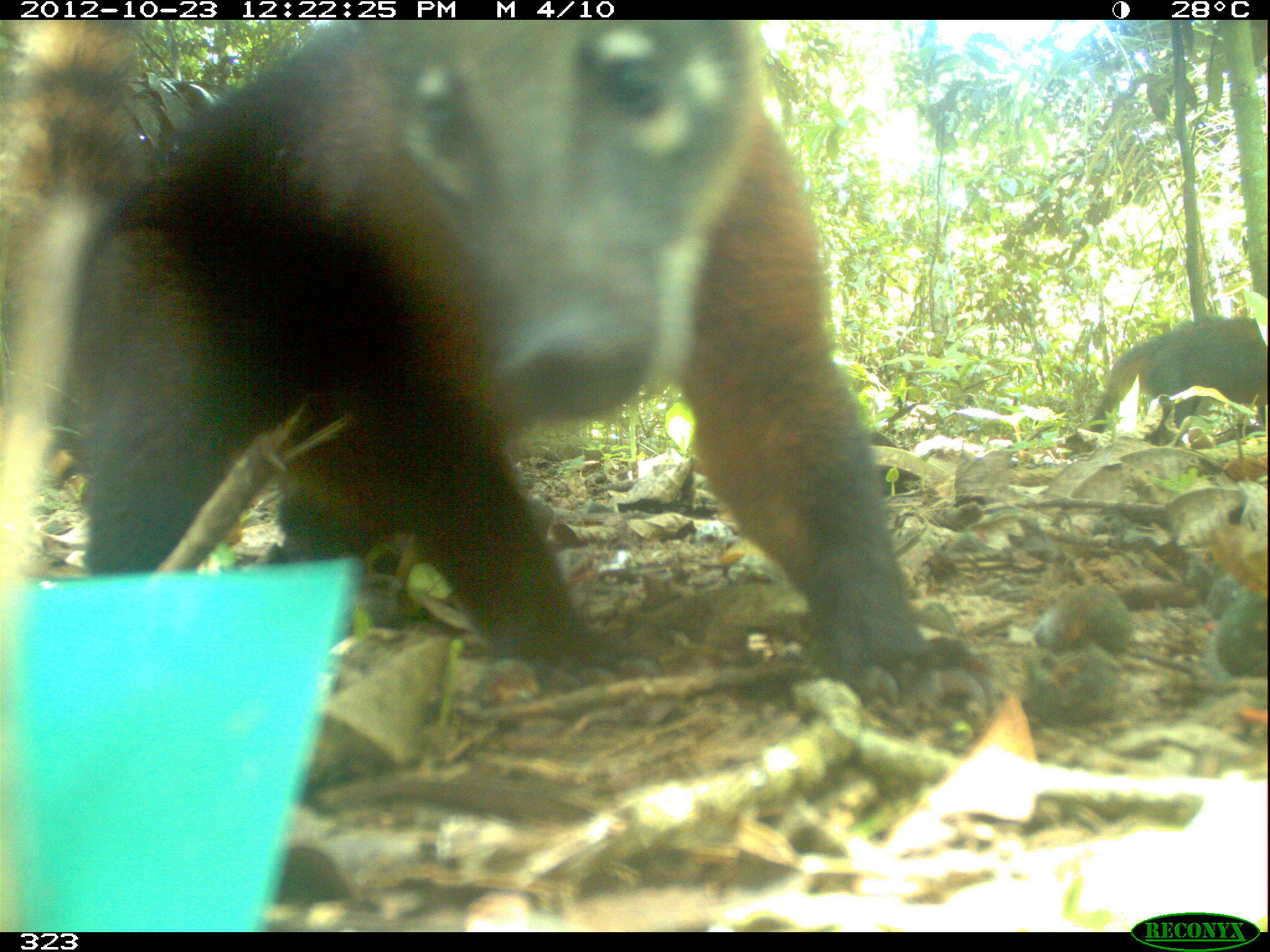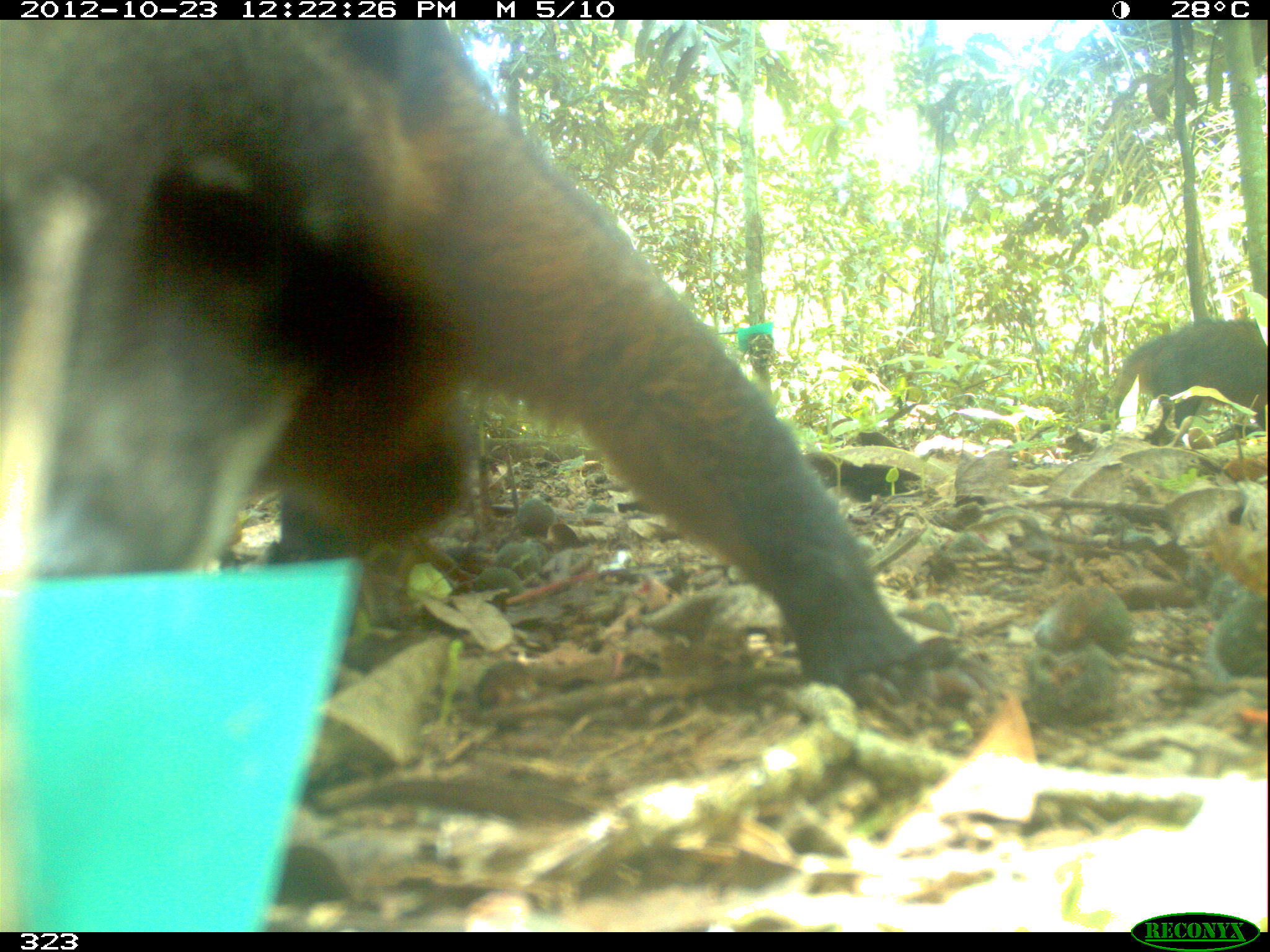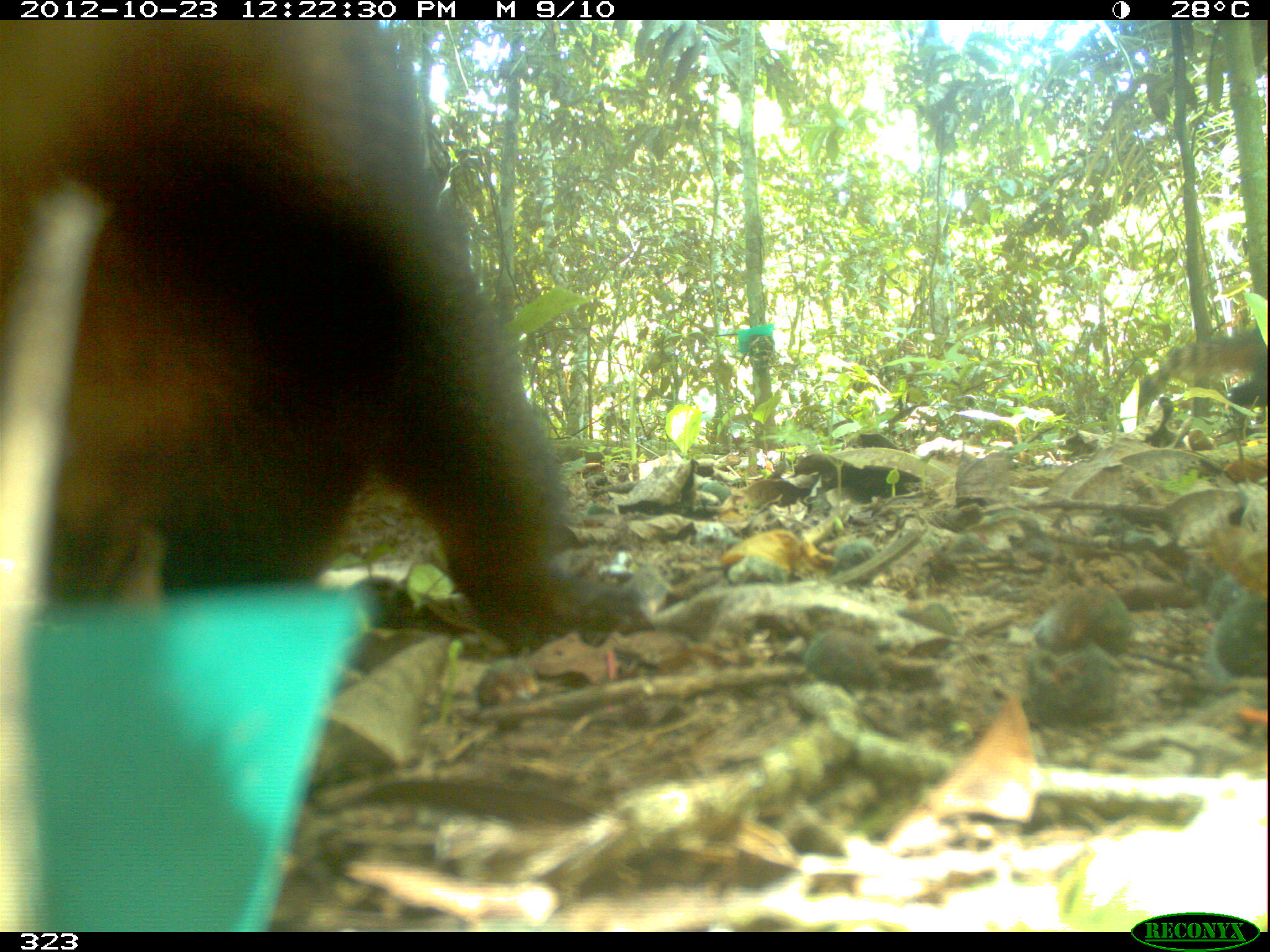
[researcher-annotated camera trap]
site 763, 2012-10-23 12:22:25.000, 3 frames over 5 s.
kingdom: Animalia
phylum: Chordata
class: Mammalia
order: Carnivora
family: Procyonidae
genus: Nasua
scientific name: Nasua nasua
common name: south american coati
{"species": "Nasua nasua (south american coati)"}